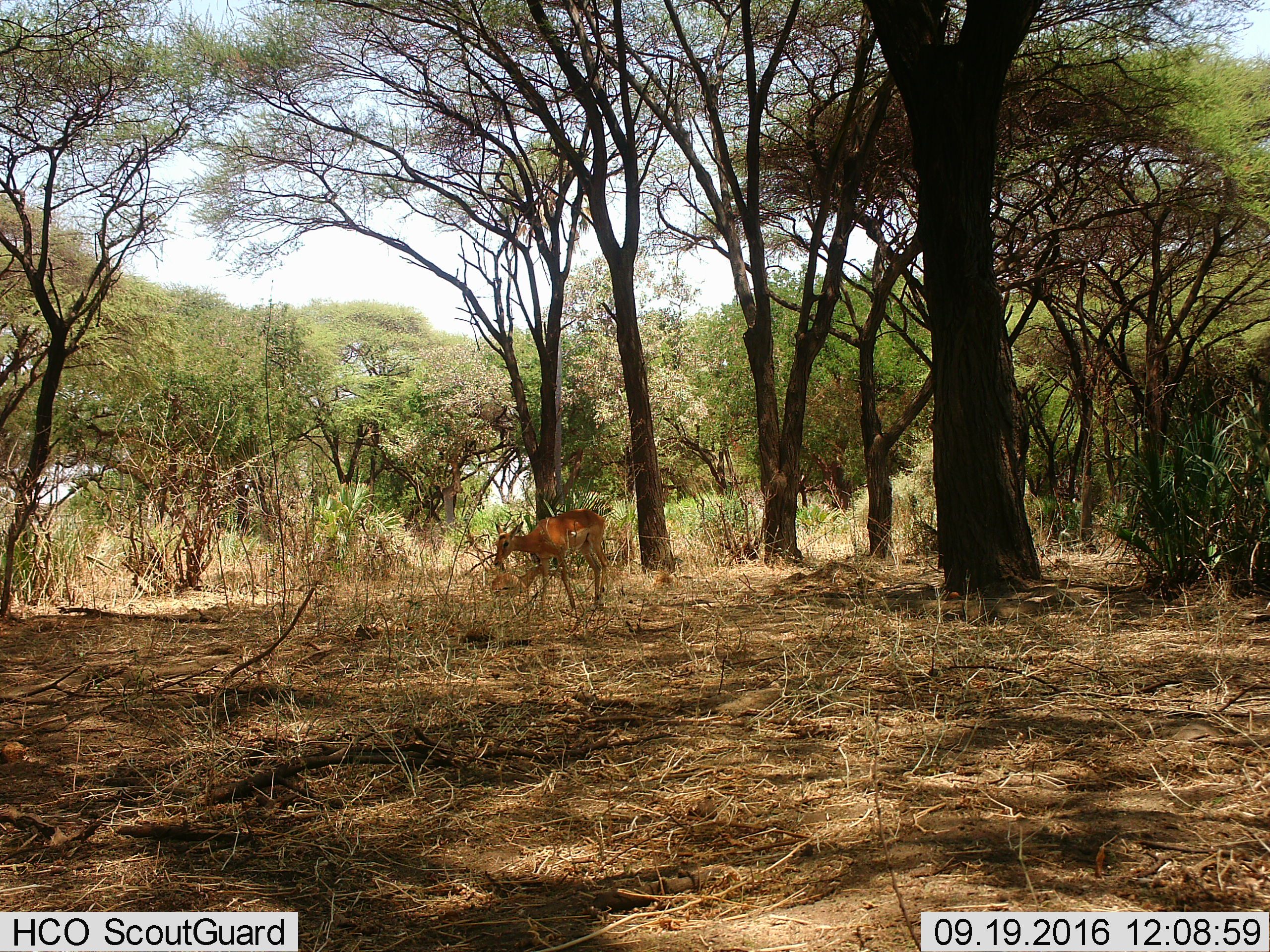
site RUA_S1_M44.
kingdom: Animalia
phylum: Chordata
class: Mammalia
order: Artiodactyla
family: Bovidae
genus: Aepyceros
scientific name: Aepyceros melampus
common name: impala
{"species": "impala (Aepyceros melampus)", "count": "2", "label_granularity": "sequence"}